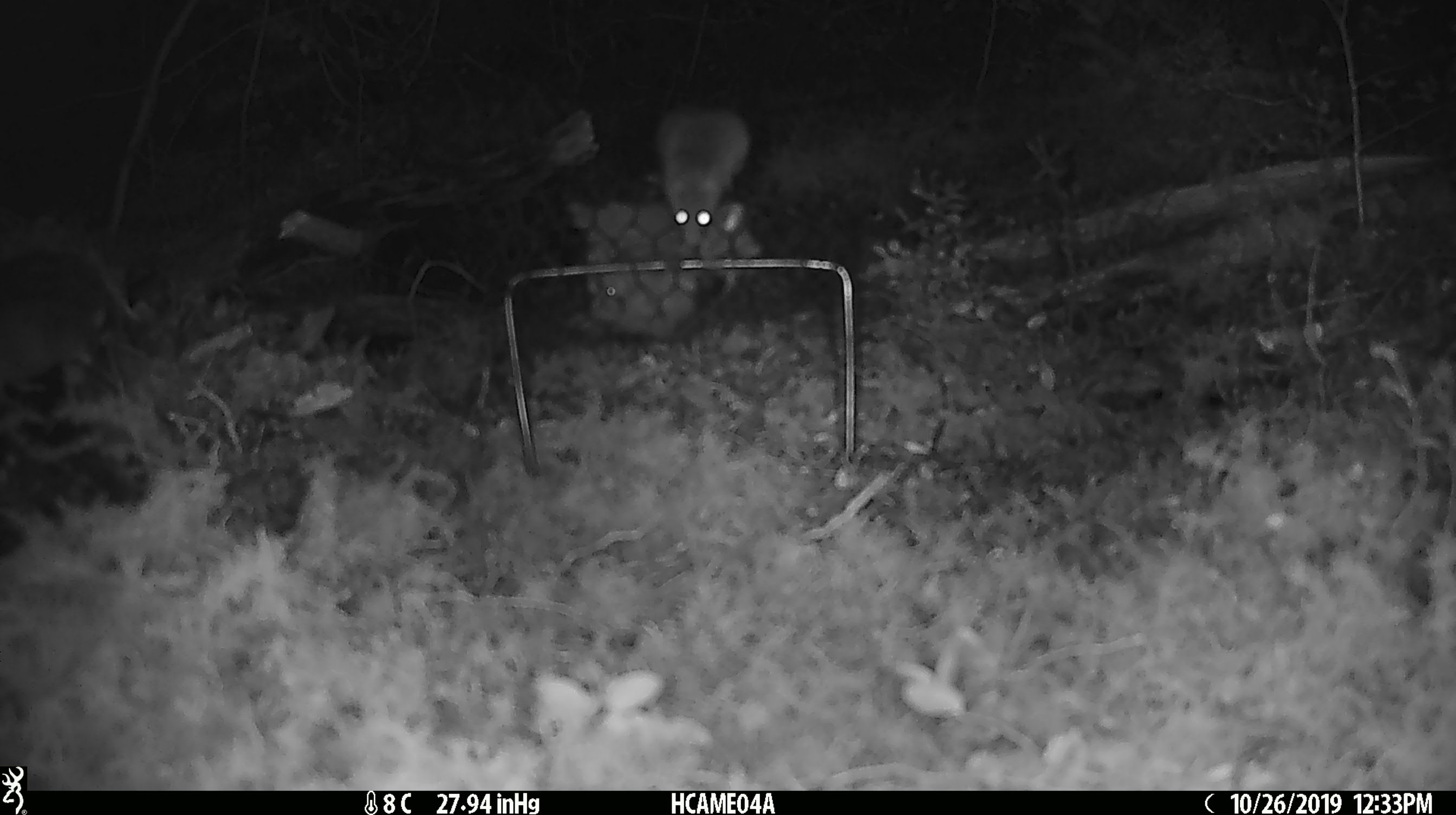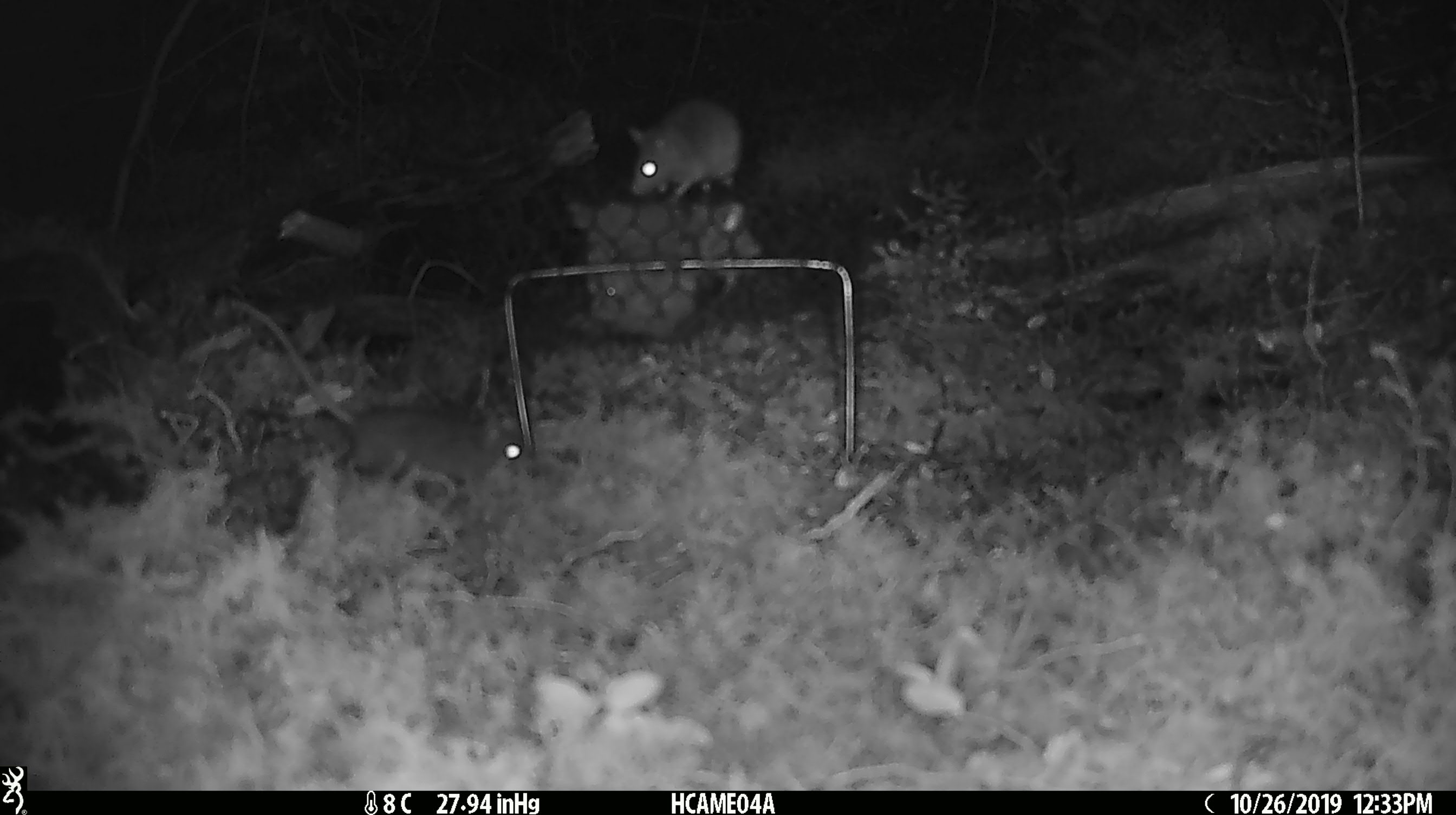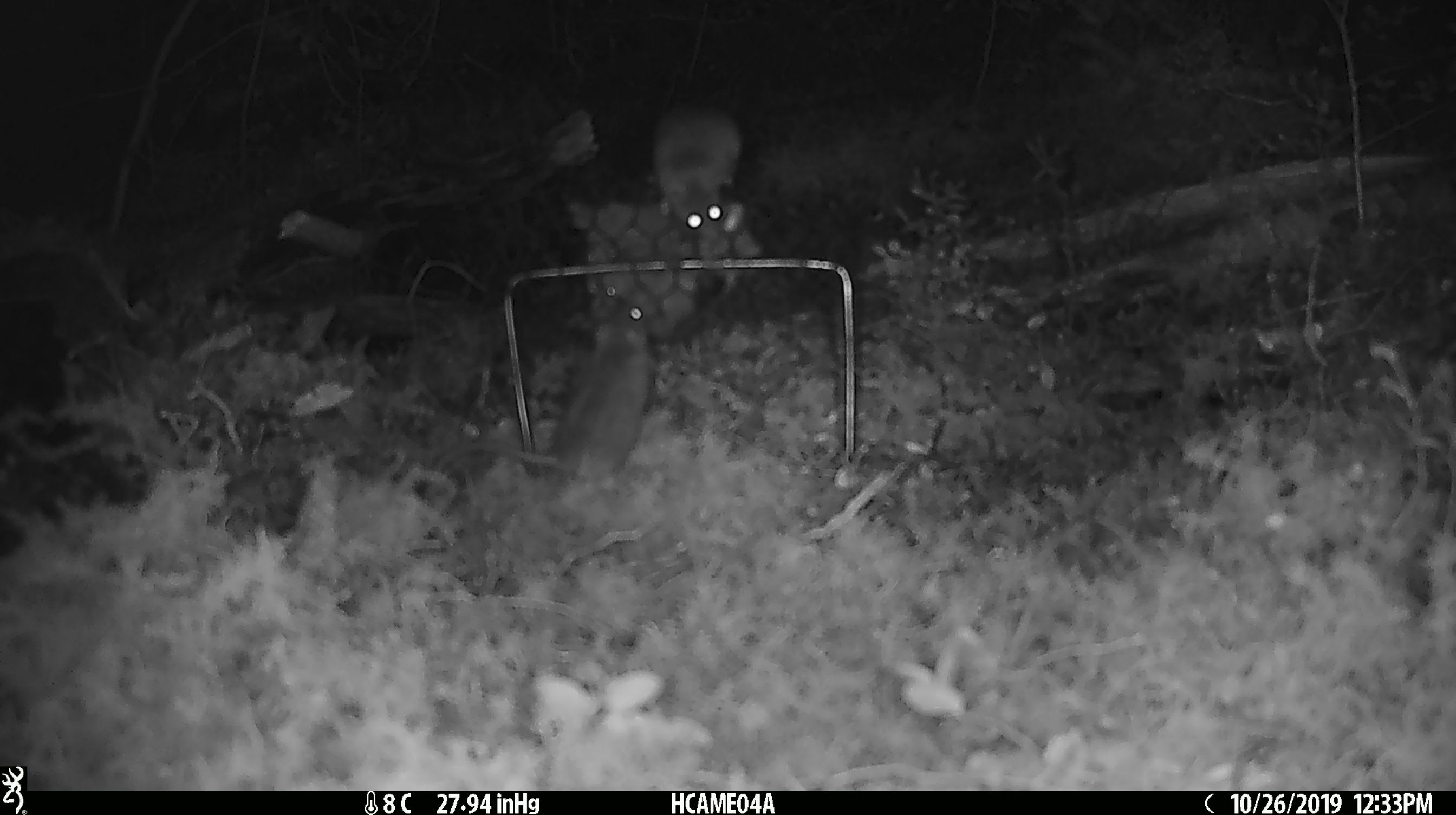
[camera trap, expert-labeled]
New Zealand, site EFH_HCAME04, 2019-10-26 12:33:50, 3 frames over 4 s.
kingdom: Animalia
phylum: Chordata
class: Mammalia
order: Rodentia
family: Muridae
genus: Mus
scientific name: Mus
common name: mouse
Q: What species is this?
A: Mouse (Mus).